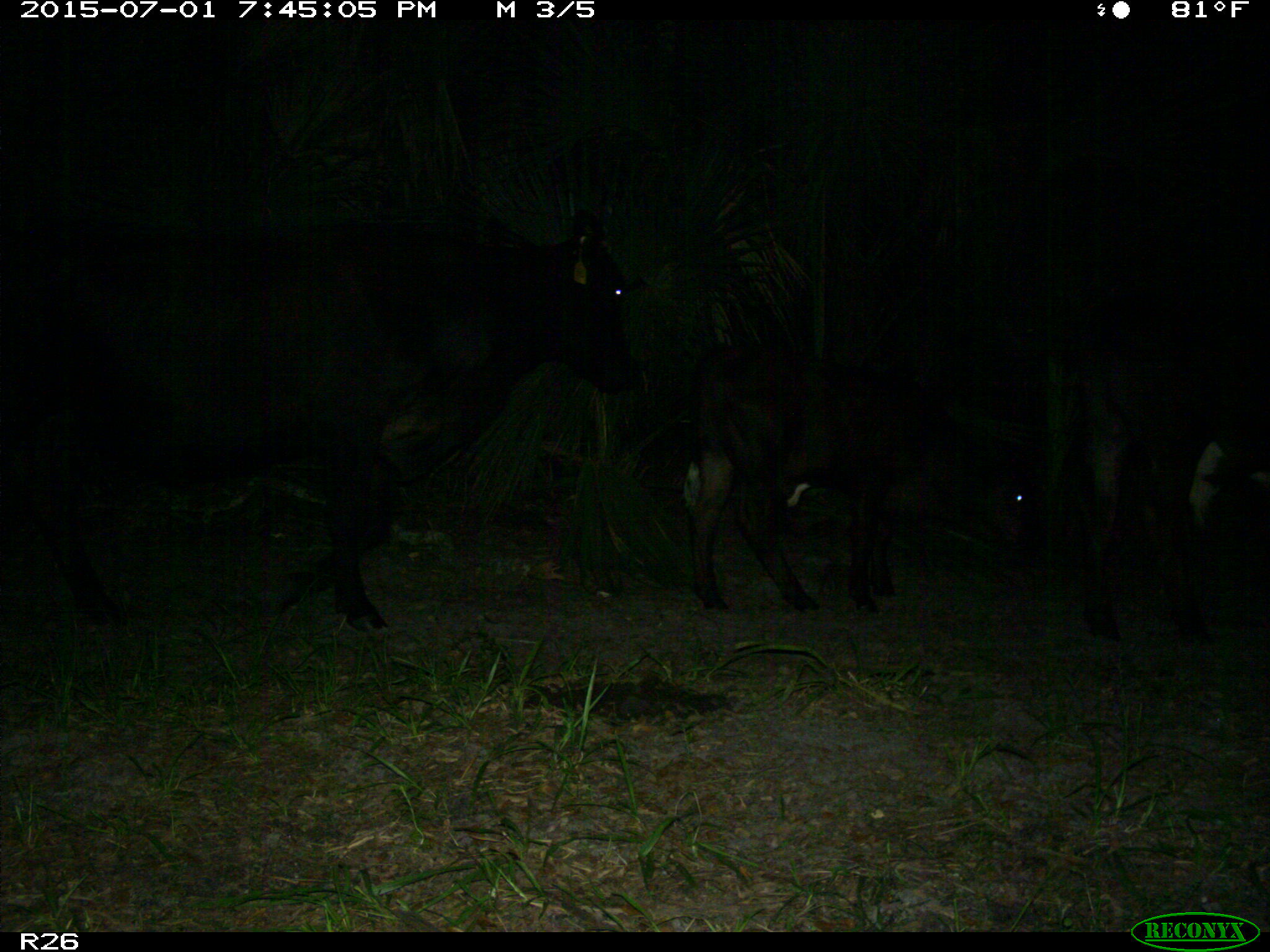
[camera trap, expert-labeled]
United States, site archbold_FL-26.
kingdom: Animalia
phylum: Chordata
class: Mammalia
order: Artiodactyla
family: Bovidae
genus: Bos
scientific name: Bos taurus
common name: domestic cow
Bos taurus (domestic cow).